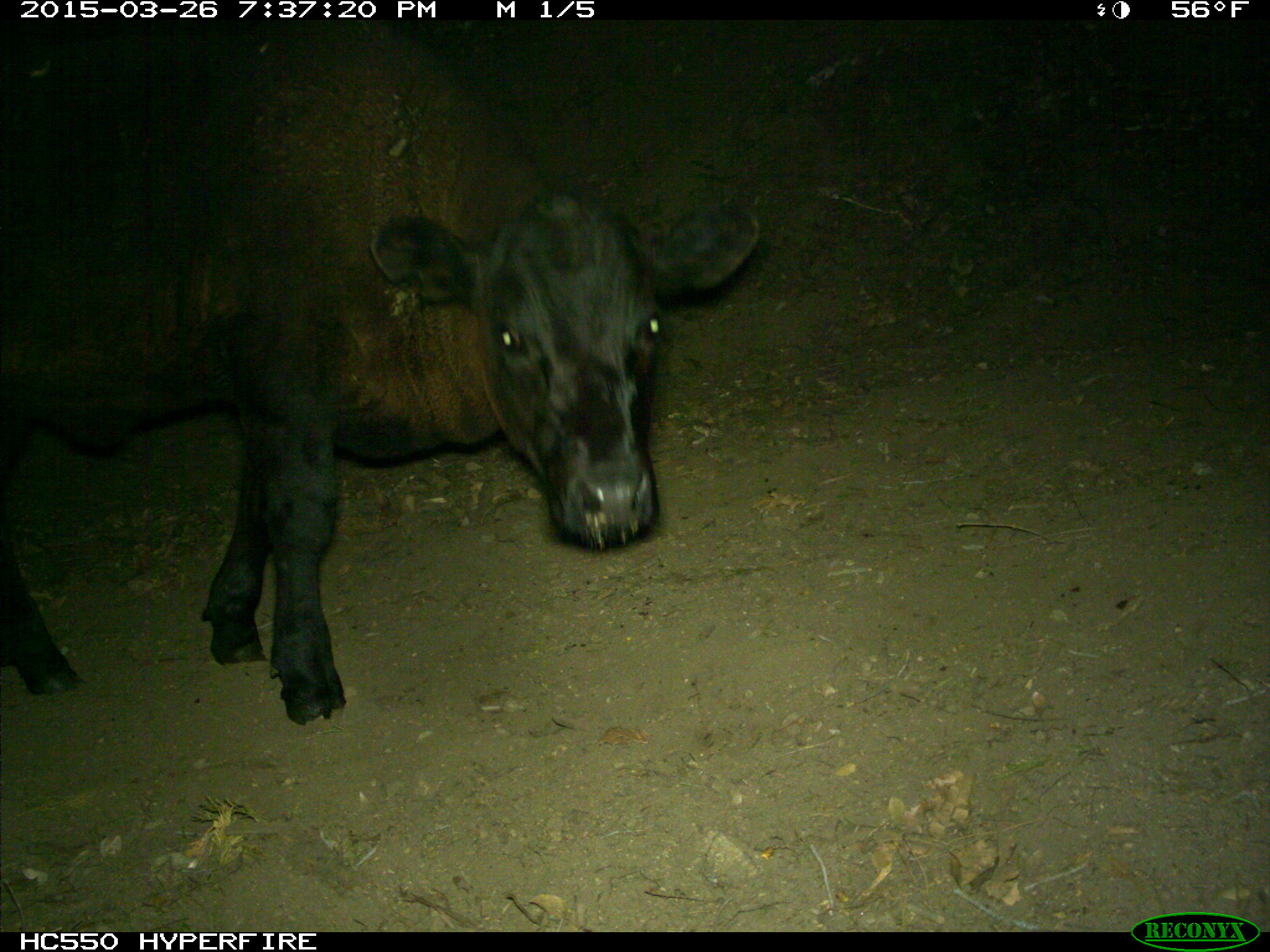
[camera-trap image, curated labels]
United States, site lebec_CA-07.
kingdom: Animalia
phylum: Chordata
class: Mammalia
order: Artiodactyla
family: Bovidae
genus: Bos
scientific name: Bos taurus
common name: domestic cow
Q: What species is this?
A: Bos taurus (domestic cow).